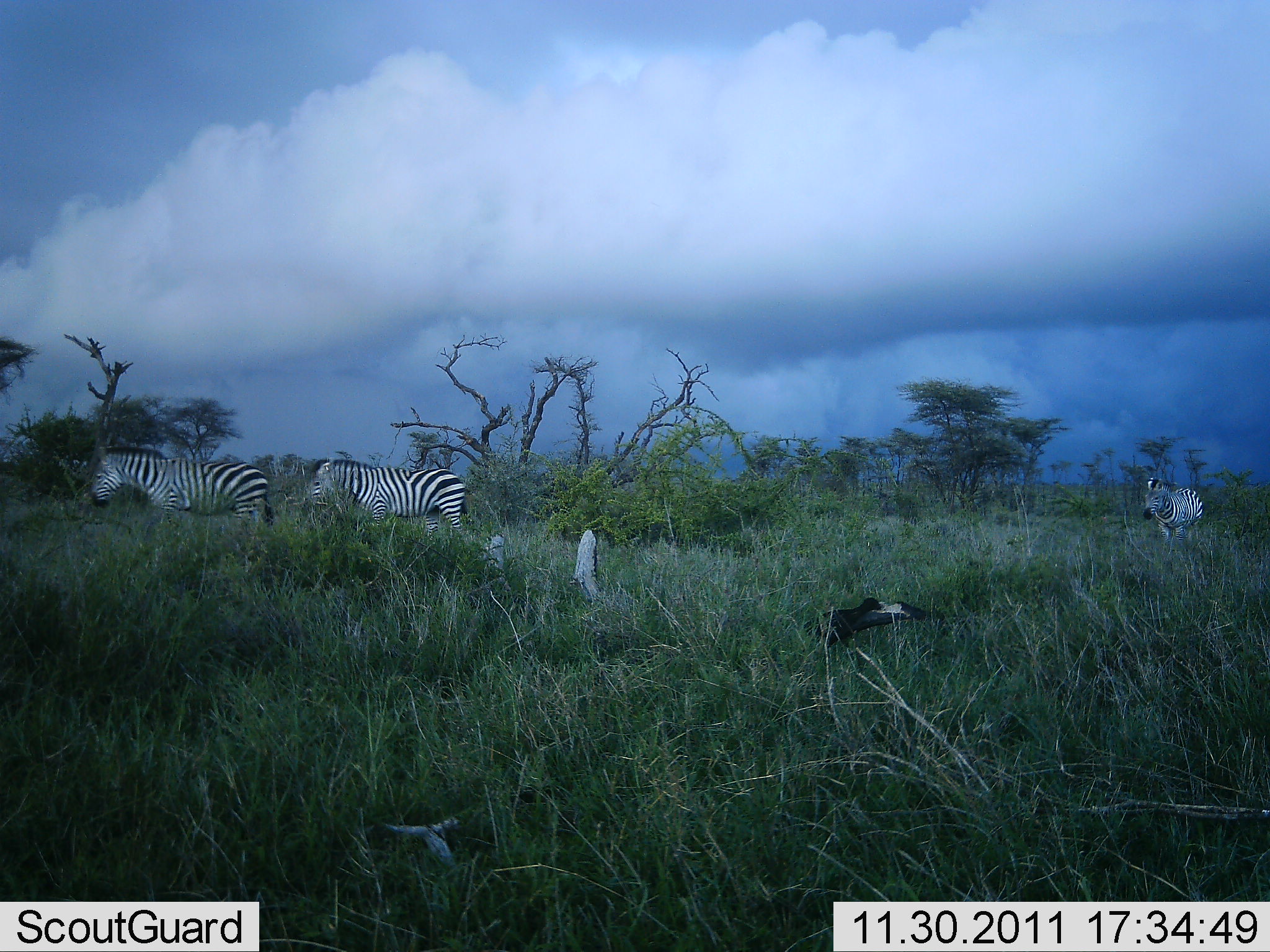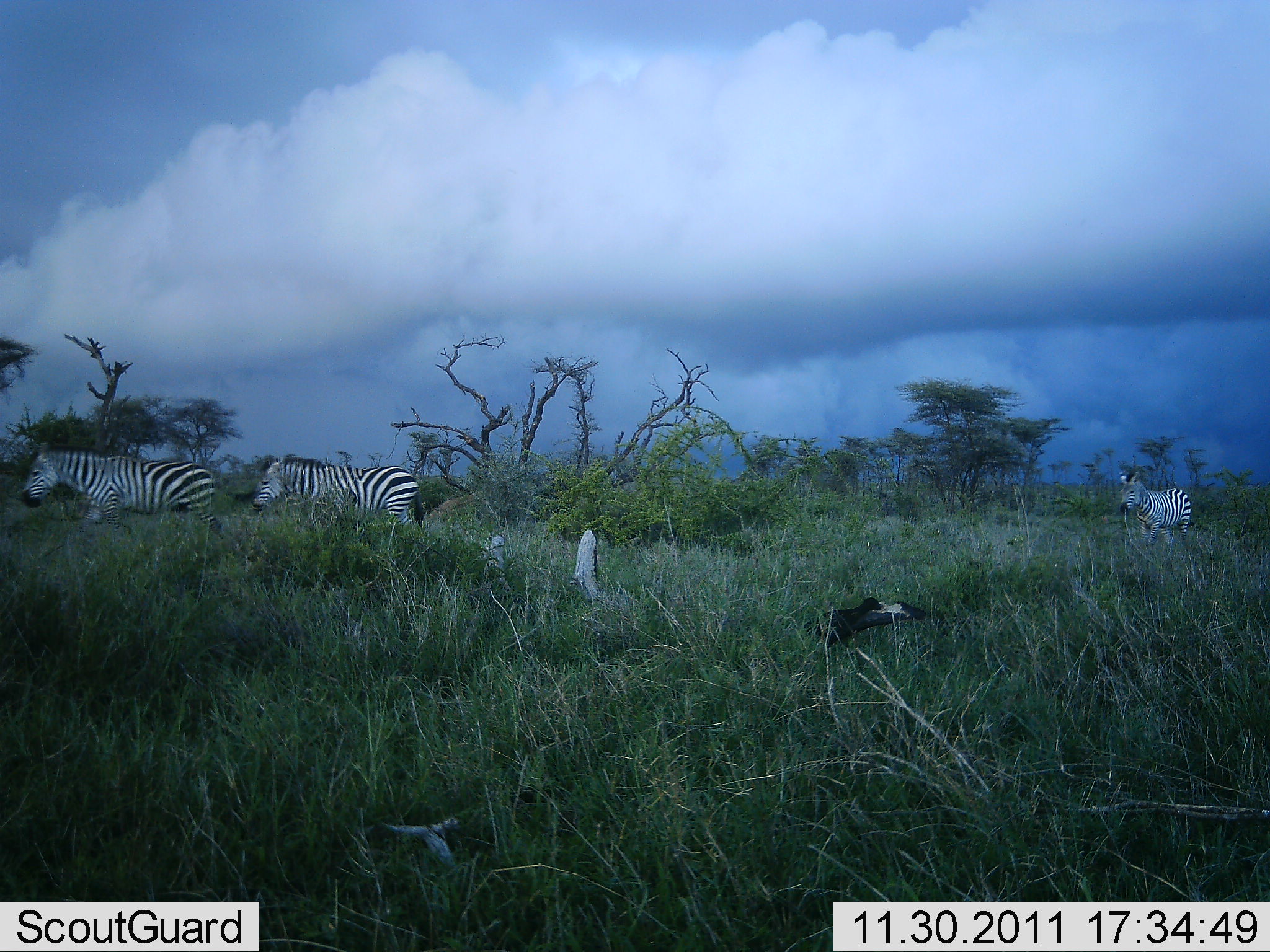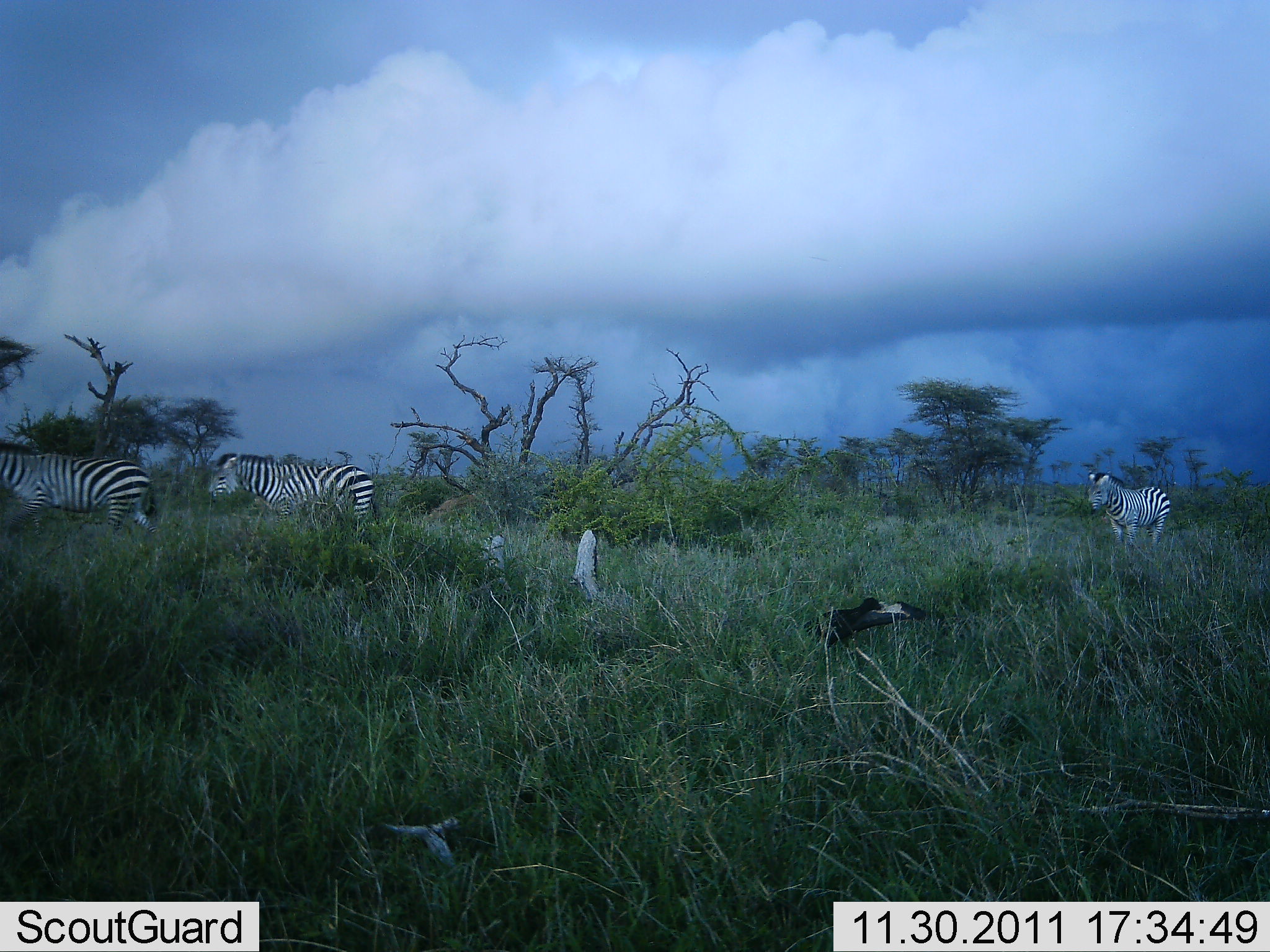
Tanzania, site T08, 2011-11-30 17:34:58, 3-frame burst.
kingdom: Animalia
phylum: Chordata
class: Mammalia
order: Perissodactyla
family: Equidae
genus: Equus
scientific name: Equus quagga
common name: plains zebra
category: zebra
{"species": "zebra (plains zebra) (Equus quagga)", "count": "3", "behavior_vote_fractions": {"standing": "9%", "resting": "0%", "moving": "100%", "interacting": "0%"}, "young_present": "0%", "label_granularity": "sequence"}